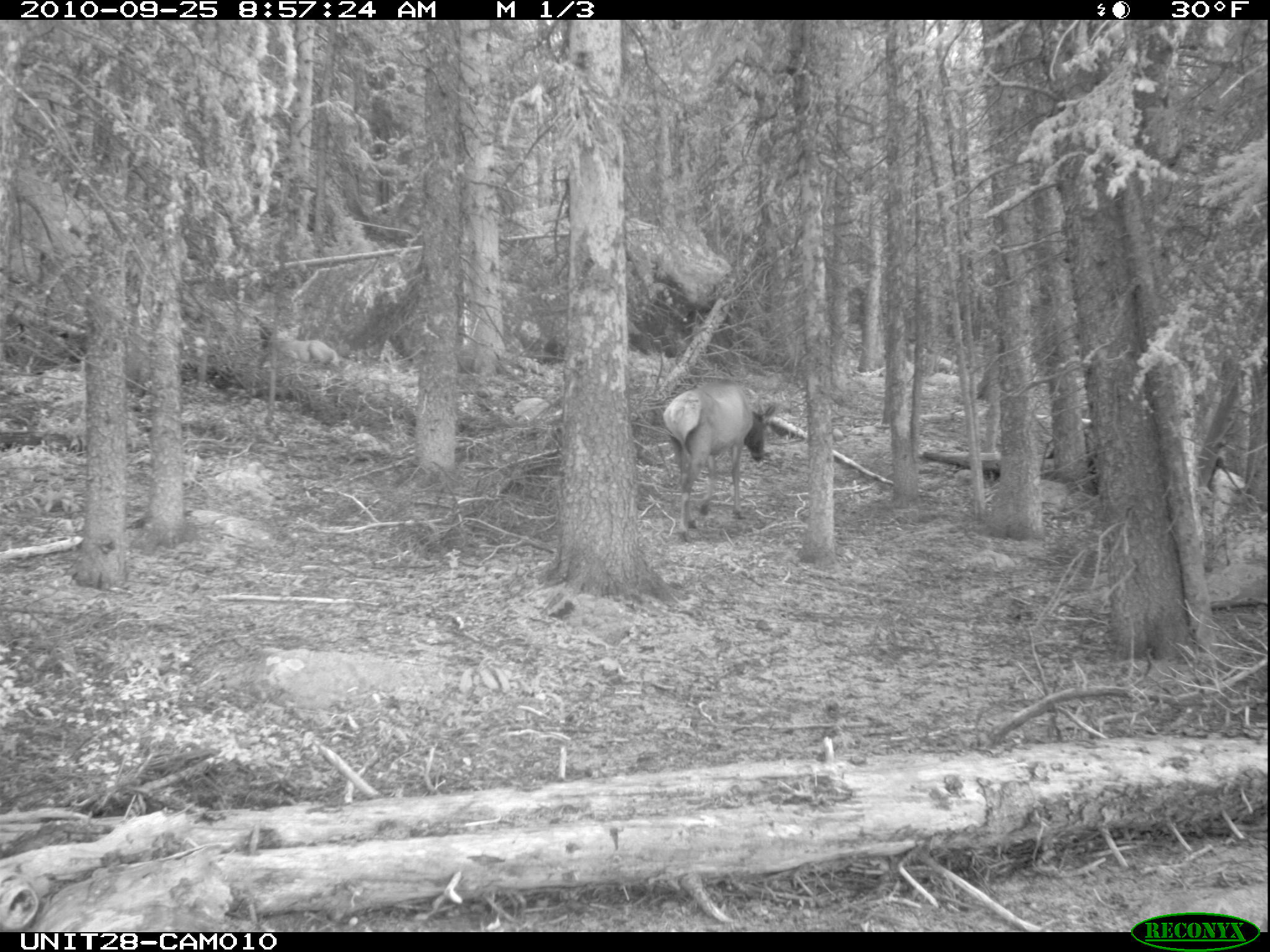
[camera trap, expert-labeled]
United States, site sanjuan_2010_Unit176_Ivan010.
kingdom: Animalia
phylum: Chordata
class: Mammalia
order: Artiodactyla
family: Cervidae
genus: Cervus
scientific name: Cervus elaphus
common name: red deer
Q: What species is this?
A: Cervus elaphus (red deer).